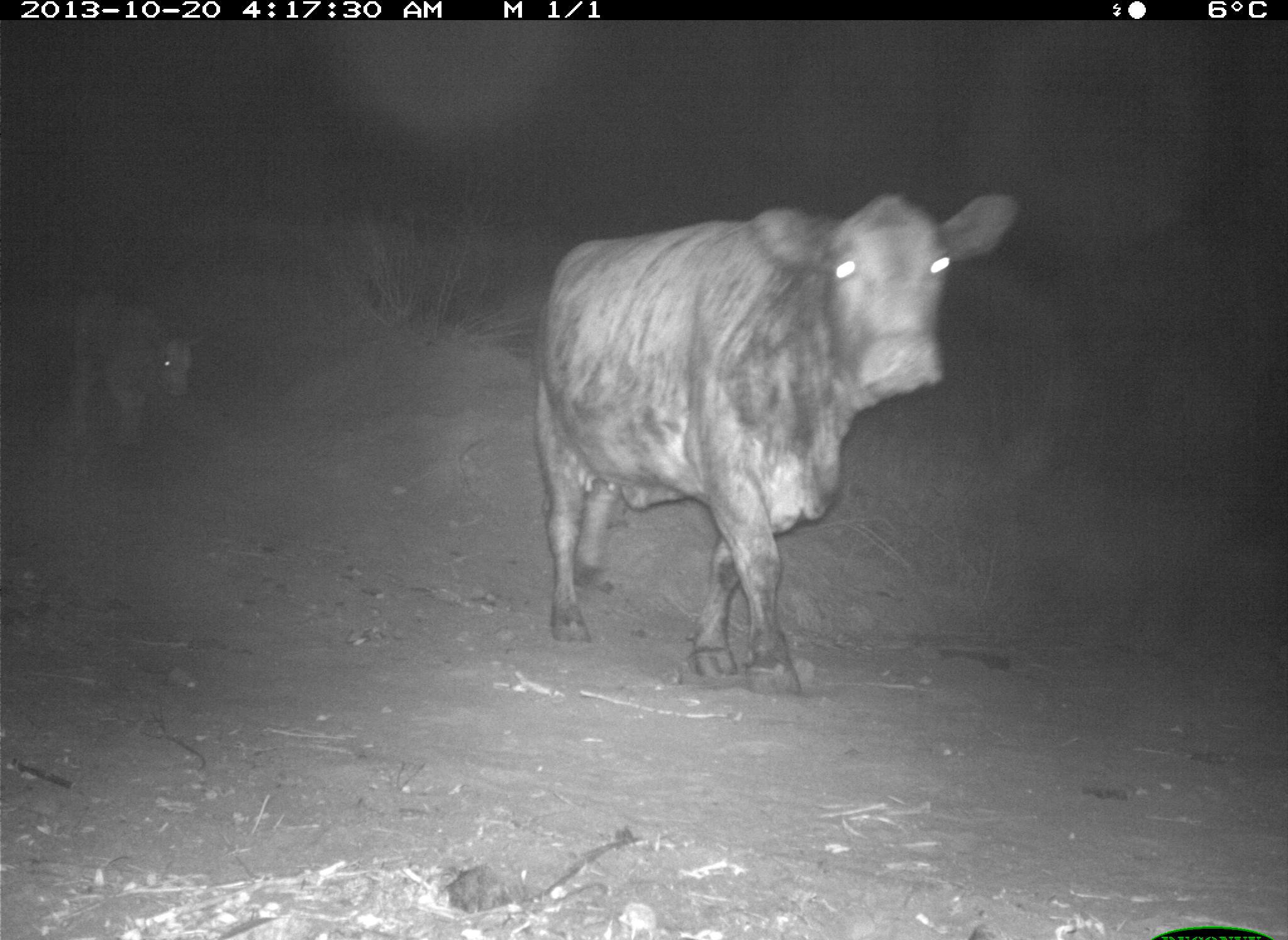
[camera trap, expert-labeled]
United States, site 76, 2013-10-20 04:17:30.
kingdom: Animalia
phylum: Chordata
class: Mammalia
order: Artiodactyla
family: Bovidae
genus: Bos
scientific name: Bos taurus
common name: cow